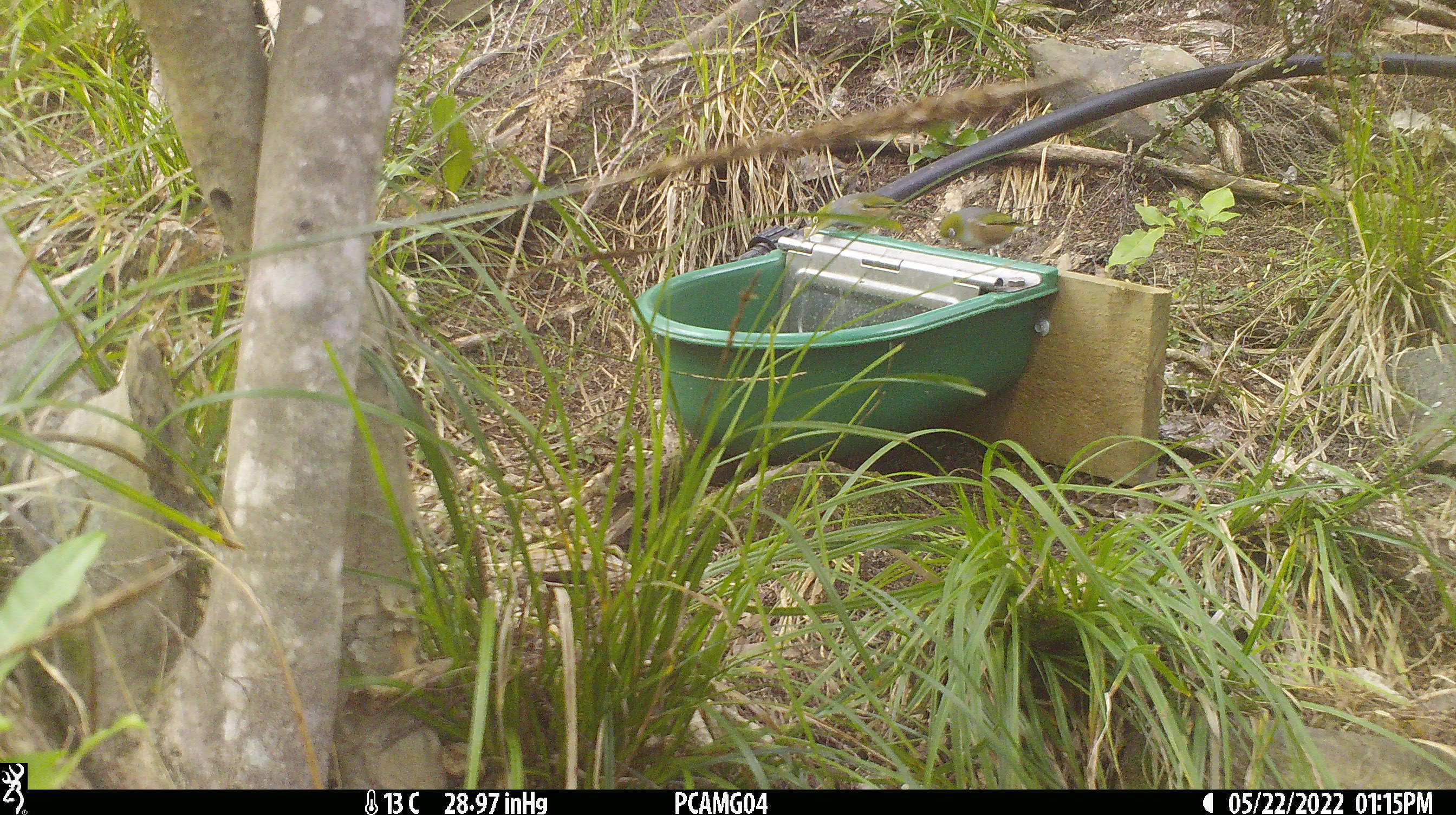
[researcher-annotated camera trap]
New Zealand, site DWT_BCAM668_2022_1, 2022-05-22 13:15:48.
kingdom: Animalia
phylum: Chordata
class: Aves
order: Passeriformes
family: Zosteropidae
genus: Zosterops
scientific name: Zosterops lateralis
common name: silvereye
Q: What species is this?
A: Silvereye (Zosterops lateralis).